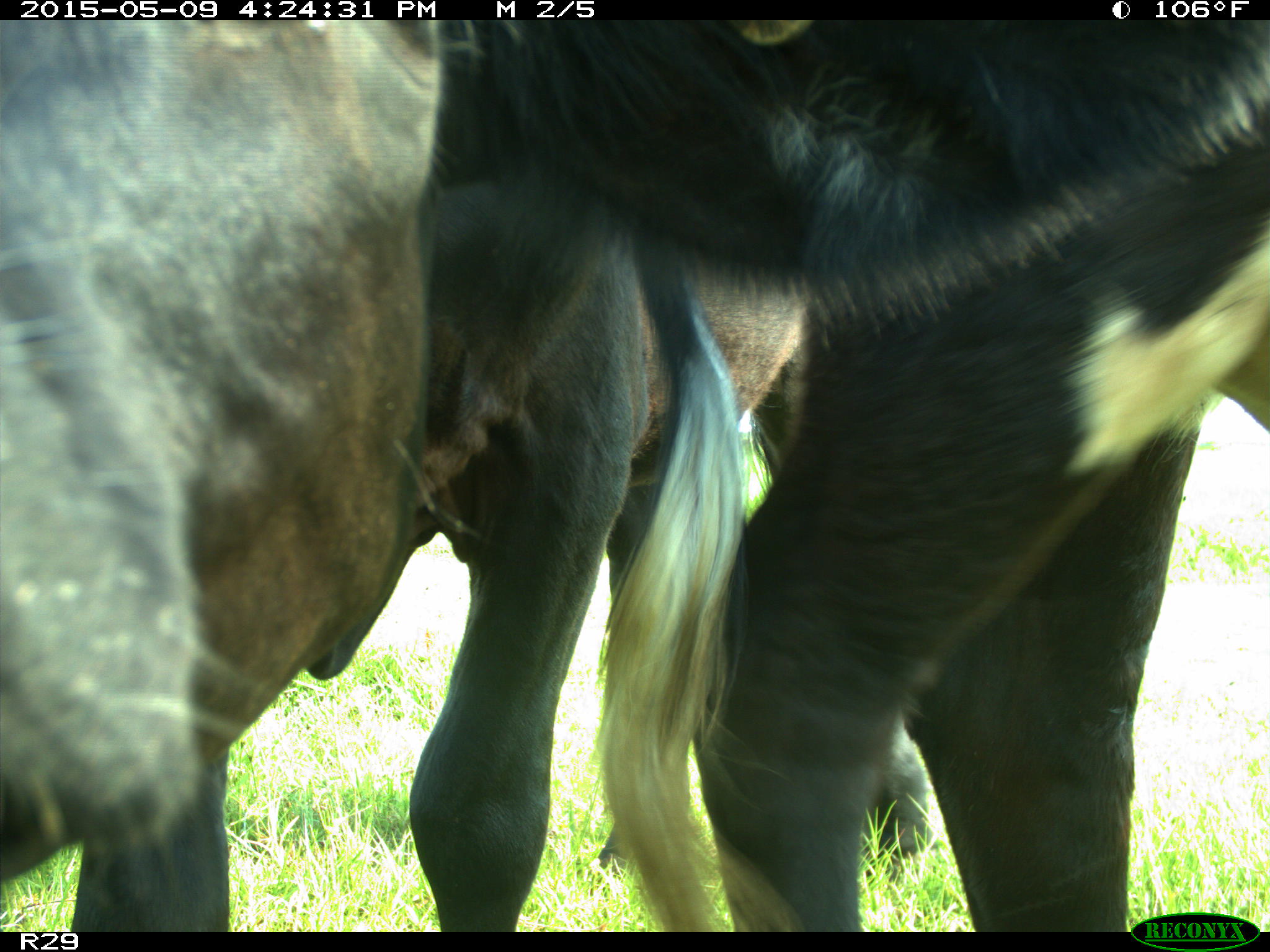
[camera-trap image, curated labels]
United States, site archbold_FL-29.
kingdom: Animalia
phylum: Chordata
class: Mammalia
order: Artiodactyla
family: Bovidae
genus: Bos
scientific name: Bos taurus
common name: domestic cow